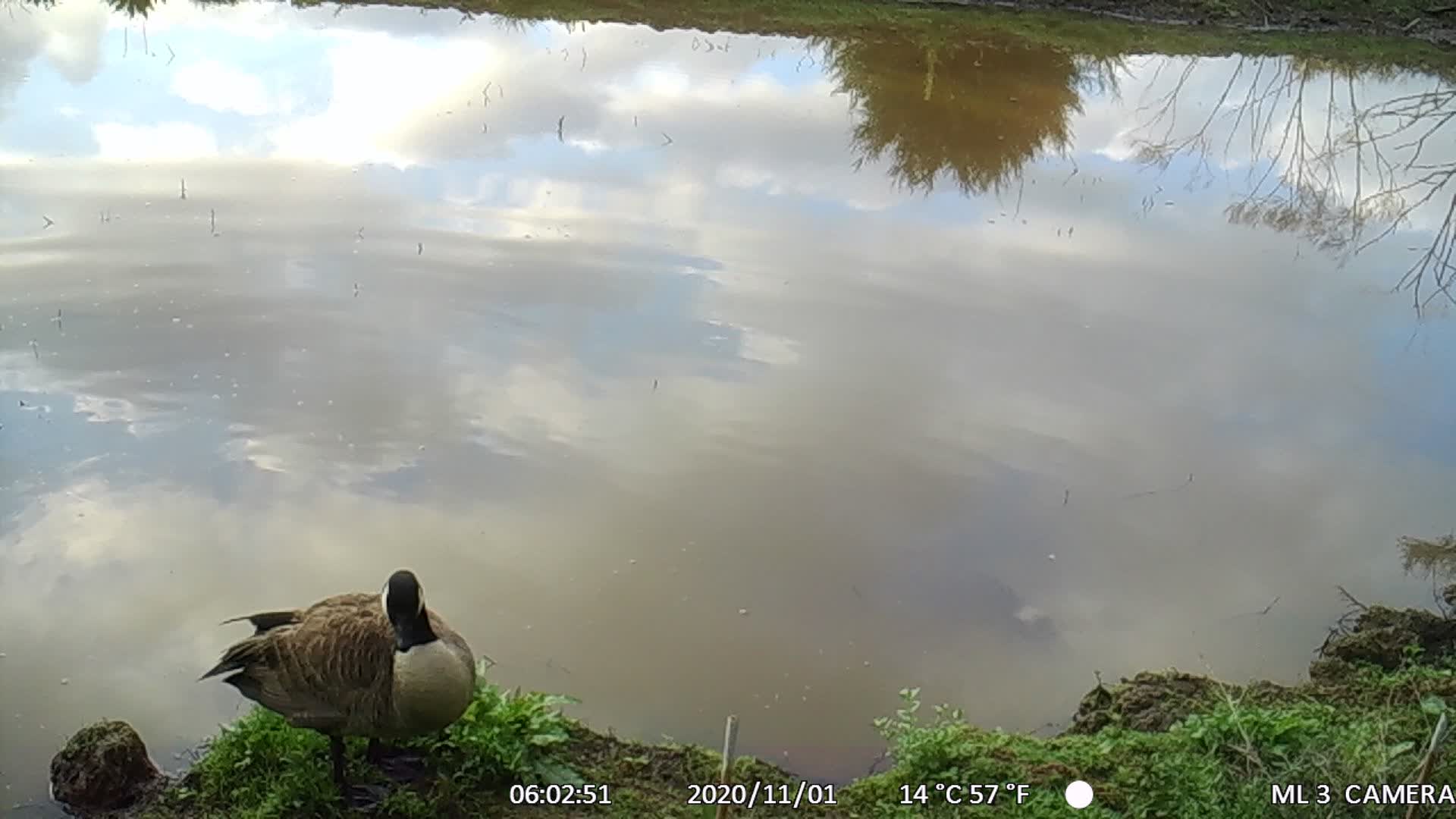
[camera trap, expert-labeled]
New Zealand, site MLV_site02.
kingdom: Animalia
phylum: Chordata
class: Aves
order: Anseriformes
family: Anatidae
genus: Branta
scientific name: Branta canadensis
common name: canada goose